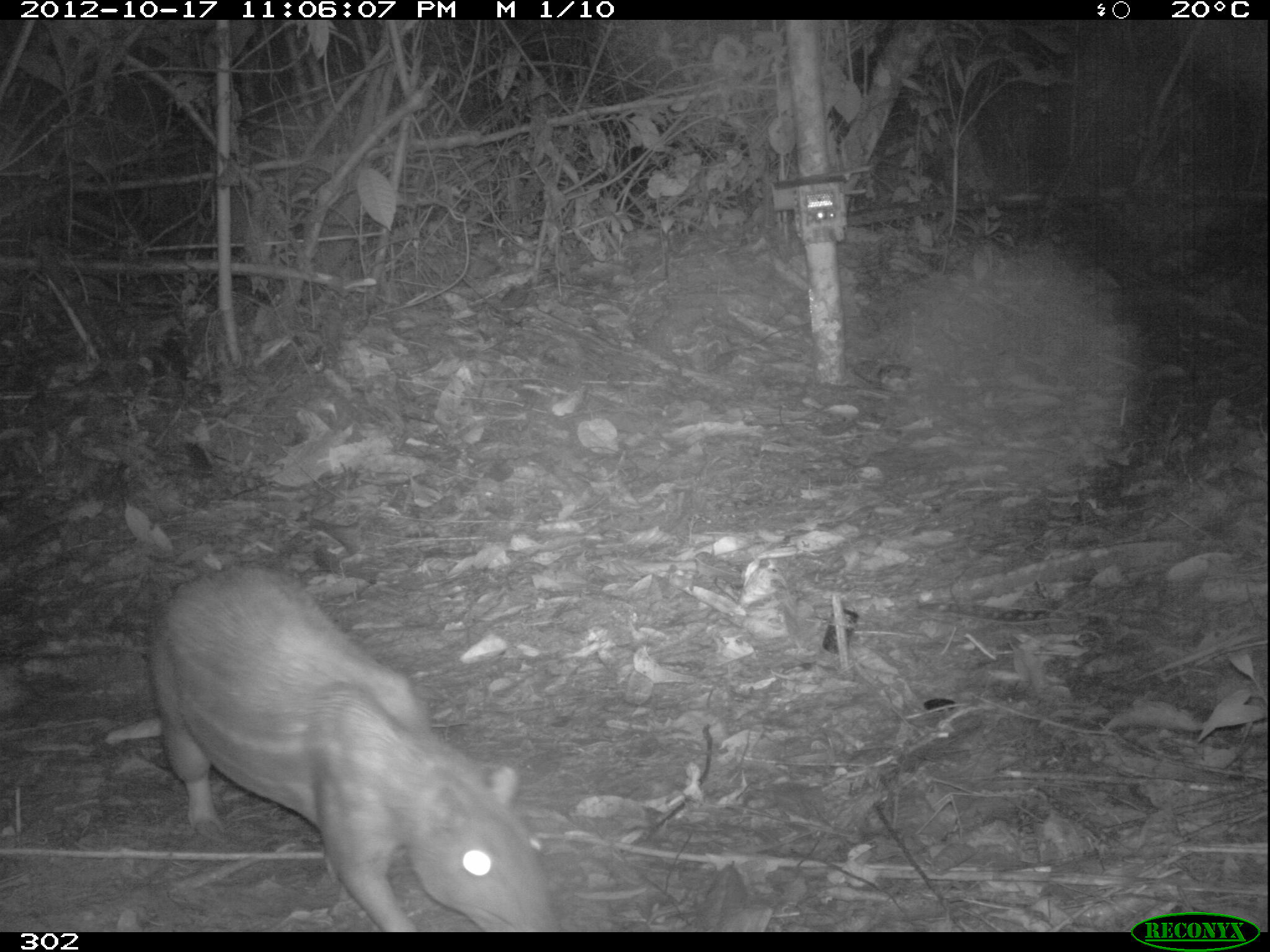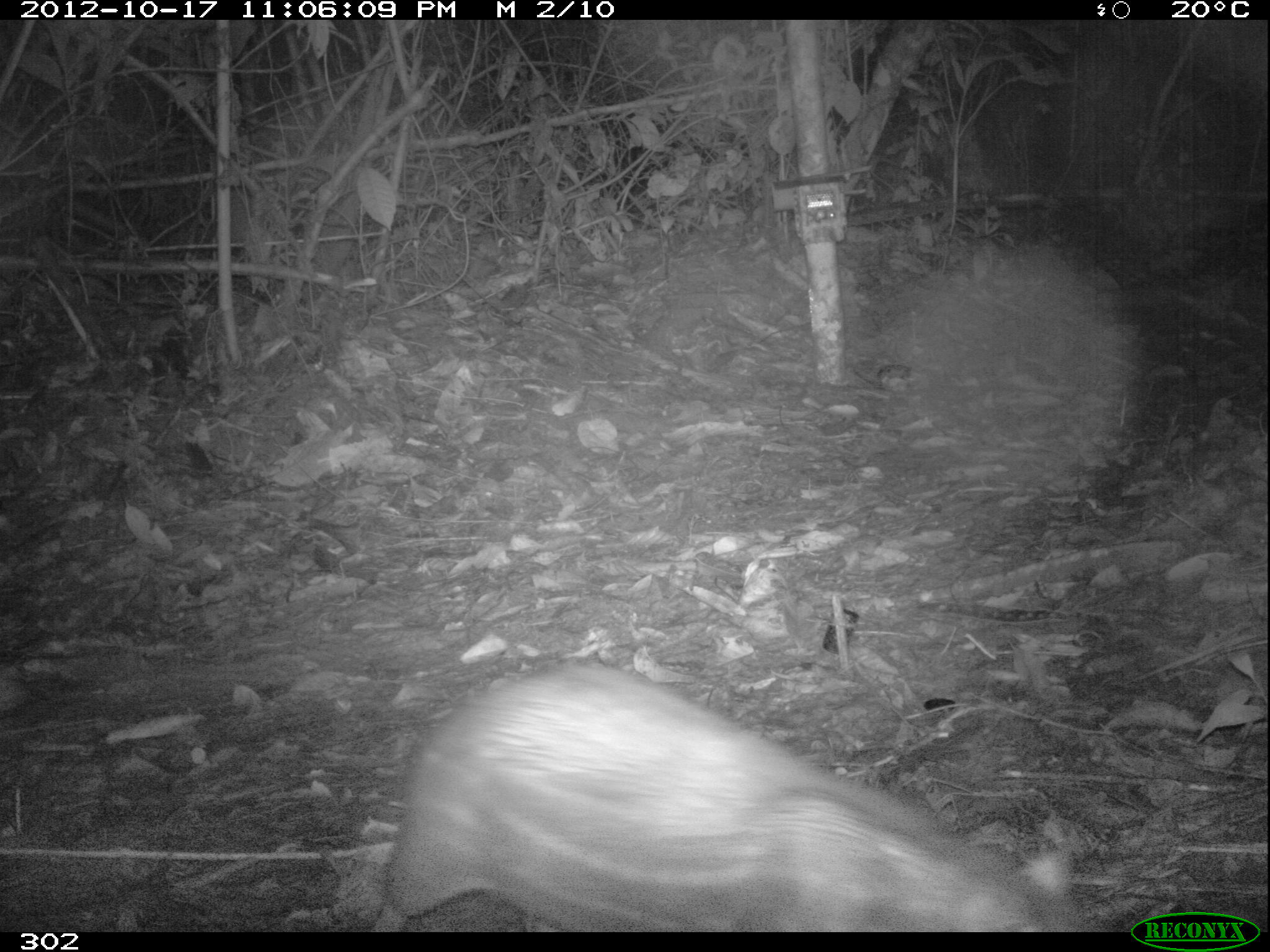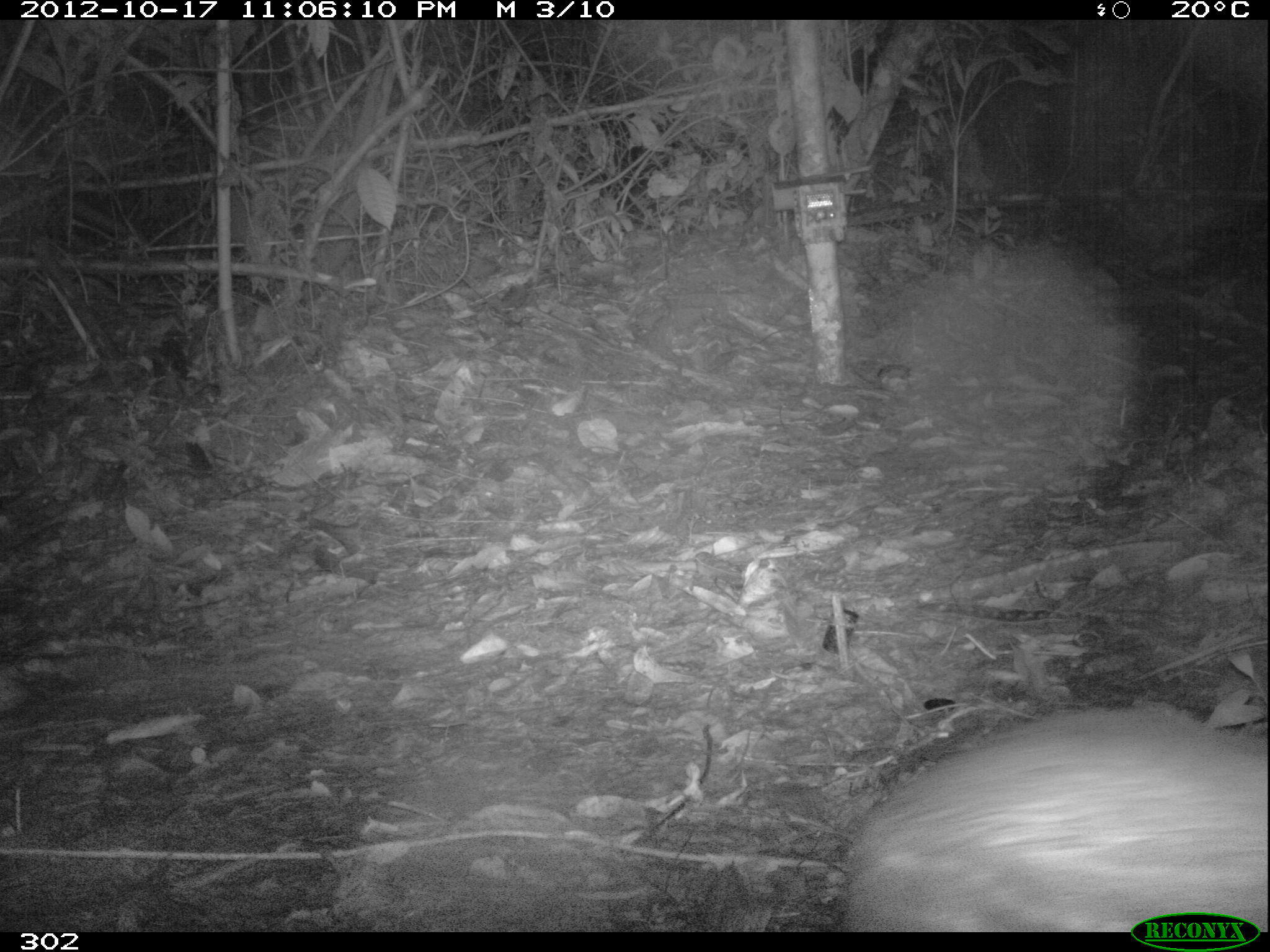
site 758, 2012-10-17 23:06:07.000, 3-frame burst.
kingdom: Animalia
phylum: Chordata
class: Mammalia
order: Rodentia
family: Cuniculidae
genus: Cuniculus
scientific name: Cuniculus paca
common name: spotted paca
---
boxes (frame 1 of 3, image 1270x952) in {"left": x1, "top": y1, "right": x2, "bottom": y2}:
cuniculus paca: {"left": 145, "top": 560, "right": 558, "bottom": 932}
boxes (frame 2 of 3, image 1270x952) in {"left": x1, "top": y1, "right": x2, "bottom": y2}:
cuniculus paca: {"left": 369, "top": 655, "right": 1113, "bottom": 932}